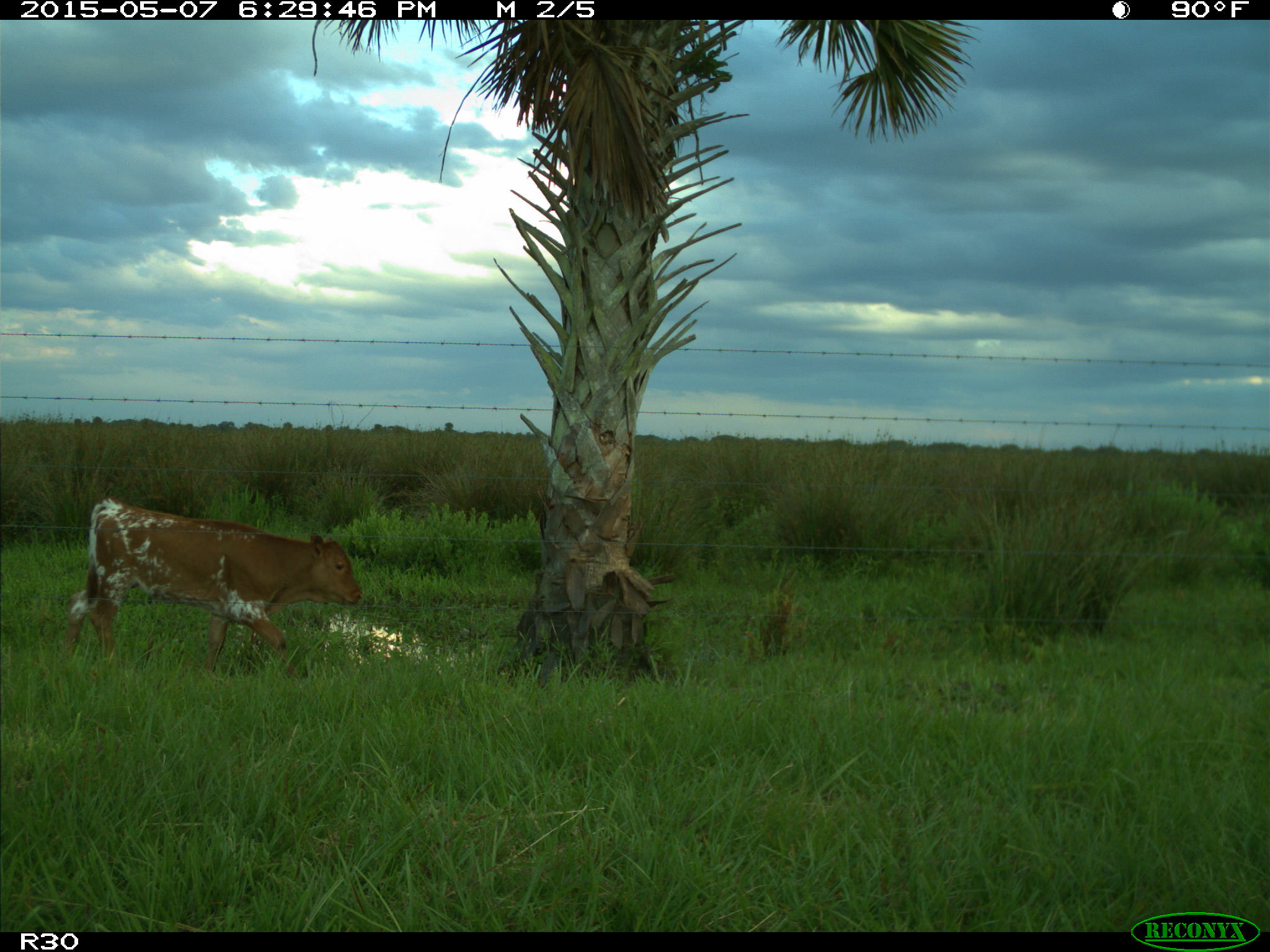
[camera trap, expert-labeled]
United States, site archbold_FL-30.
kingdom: Animalia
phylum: Chordata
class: Mammalia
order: Artiodactyla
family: Bovidae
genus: Bos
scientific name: Bos taurus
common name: domestic cow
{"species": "Bos taurus (domestic cow)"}